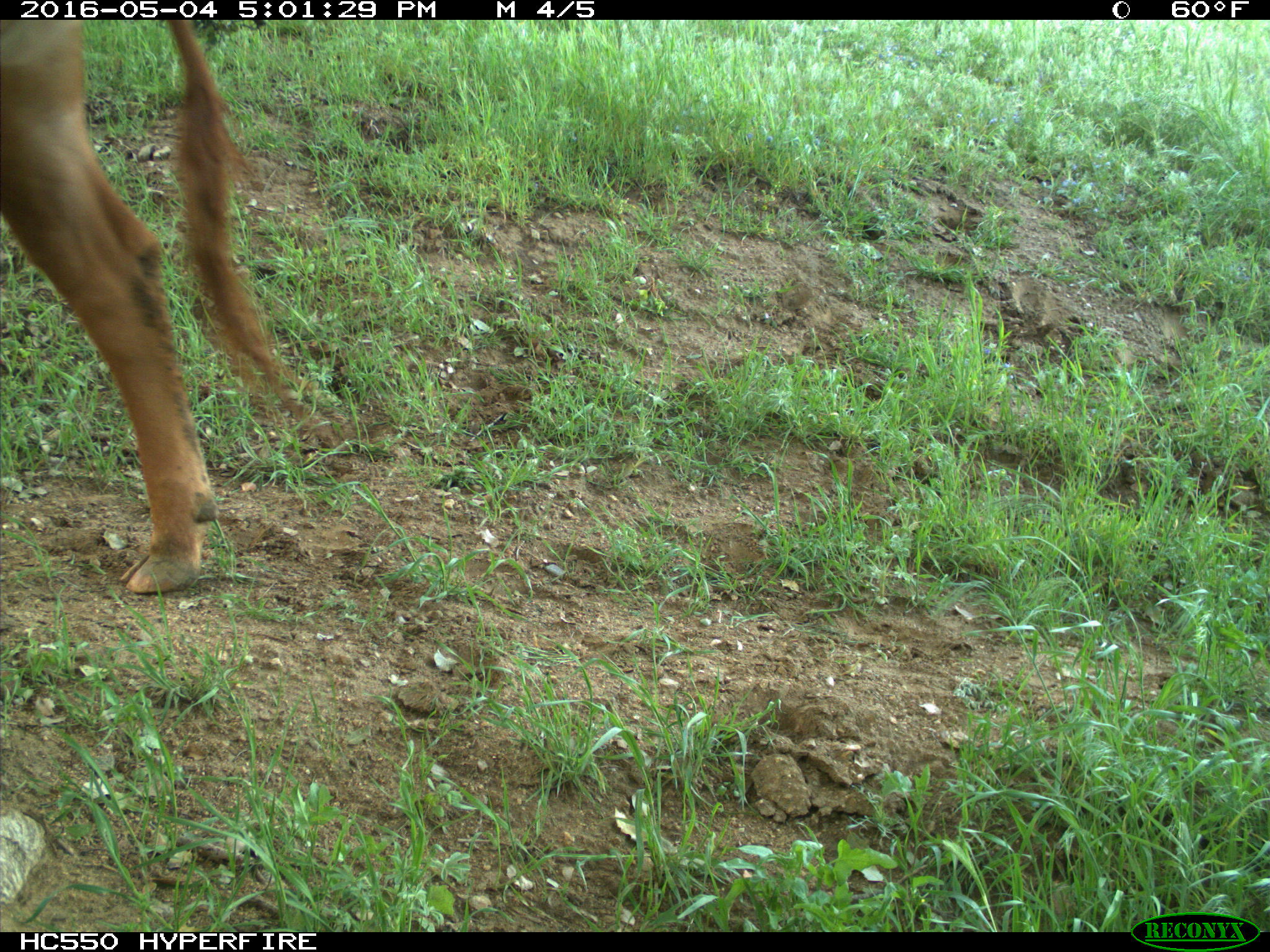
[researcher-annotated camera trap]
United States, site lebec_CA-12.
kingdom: Animalia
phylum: Chordata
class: Mammalia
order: Artiodactyla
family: Bovidae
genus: Bos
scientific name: Bos taurus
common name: domestic cow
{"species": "Bos taurus (domestic cow)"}